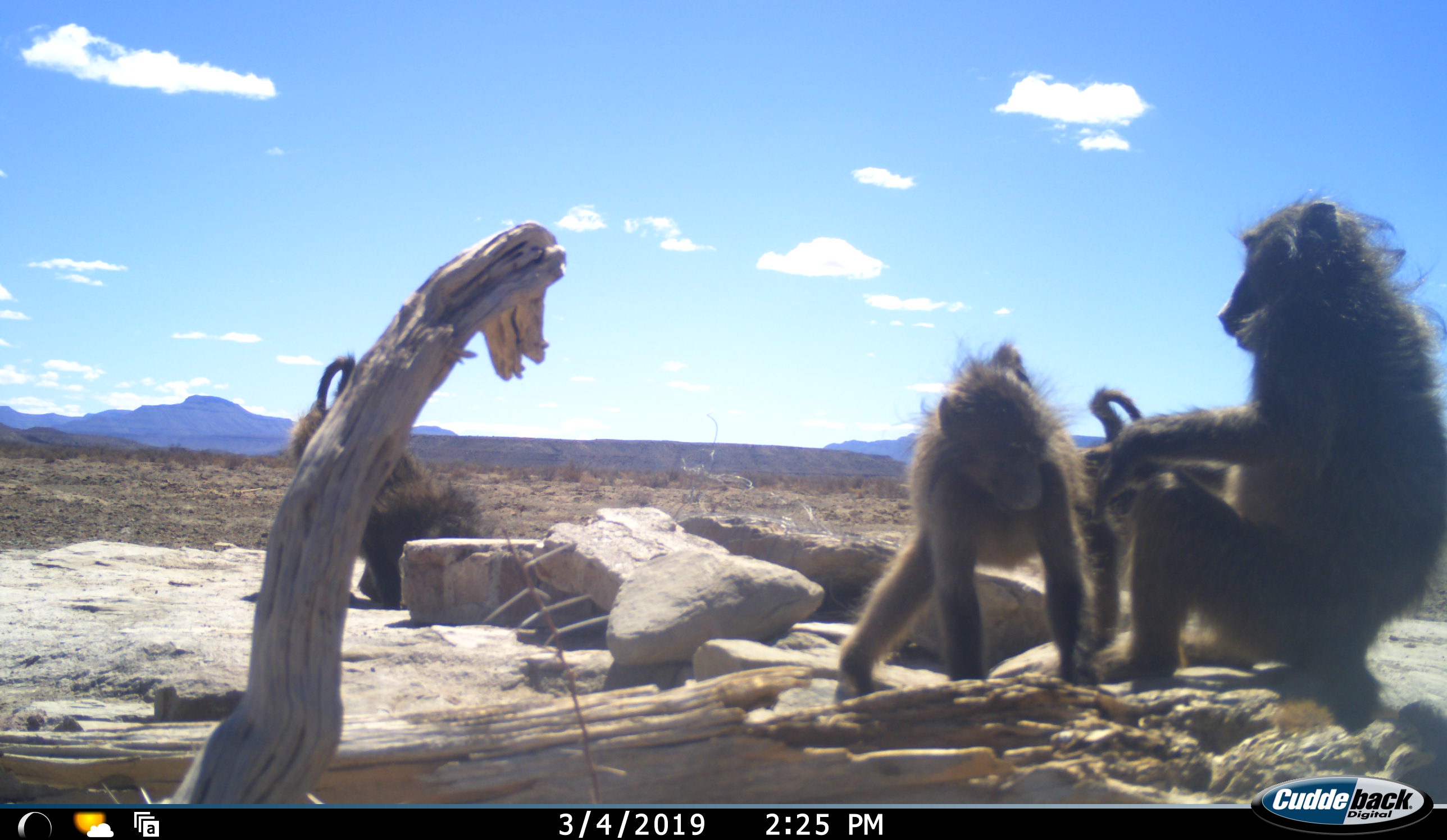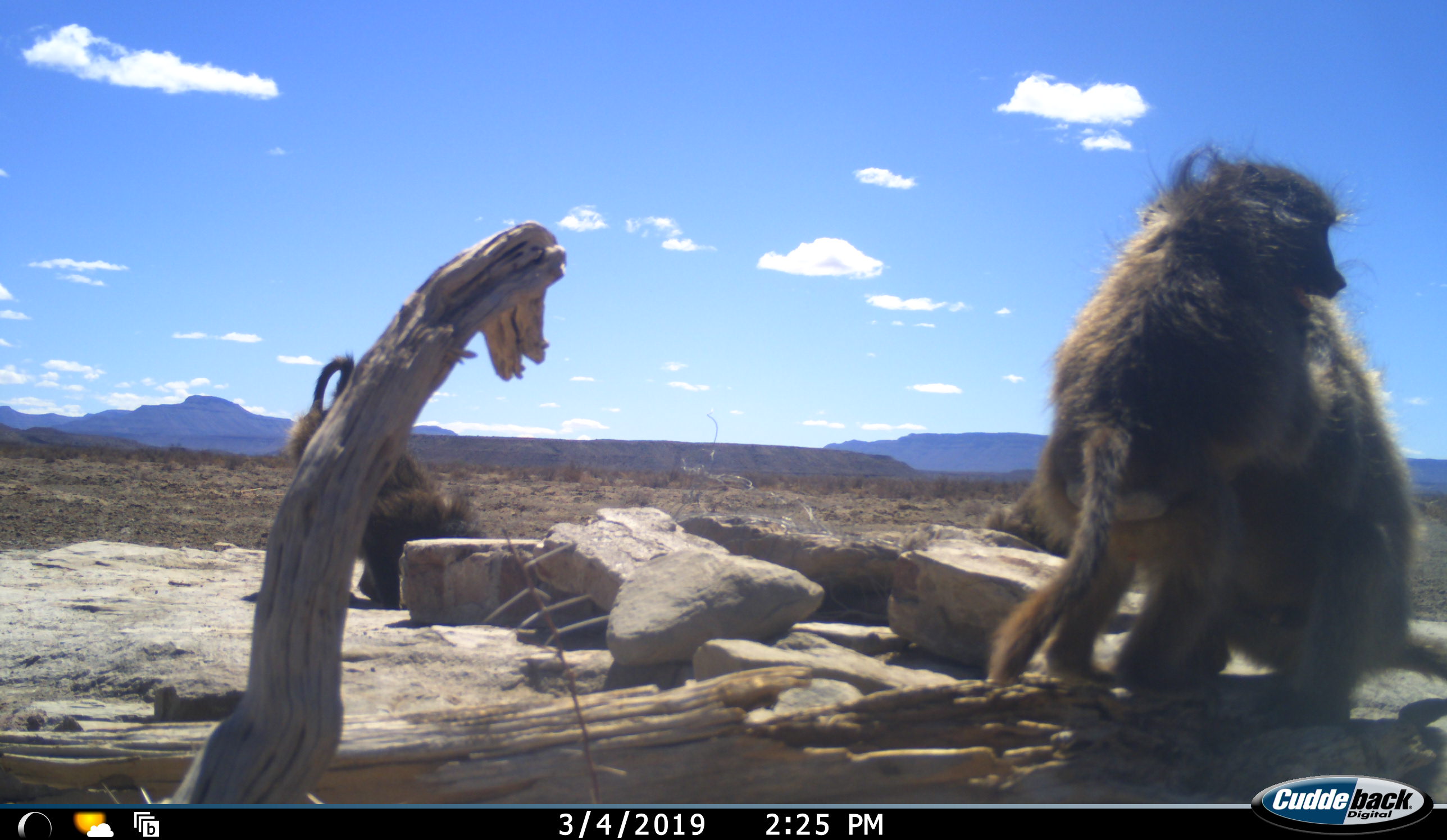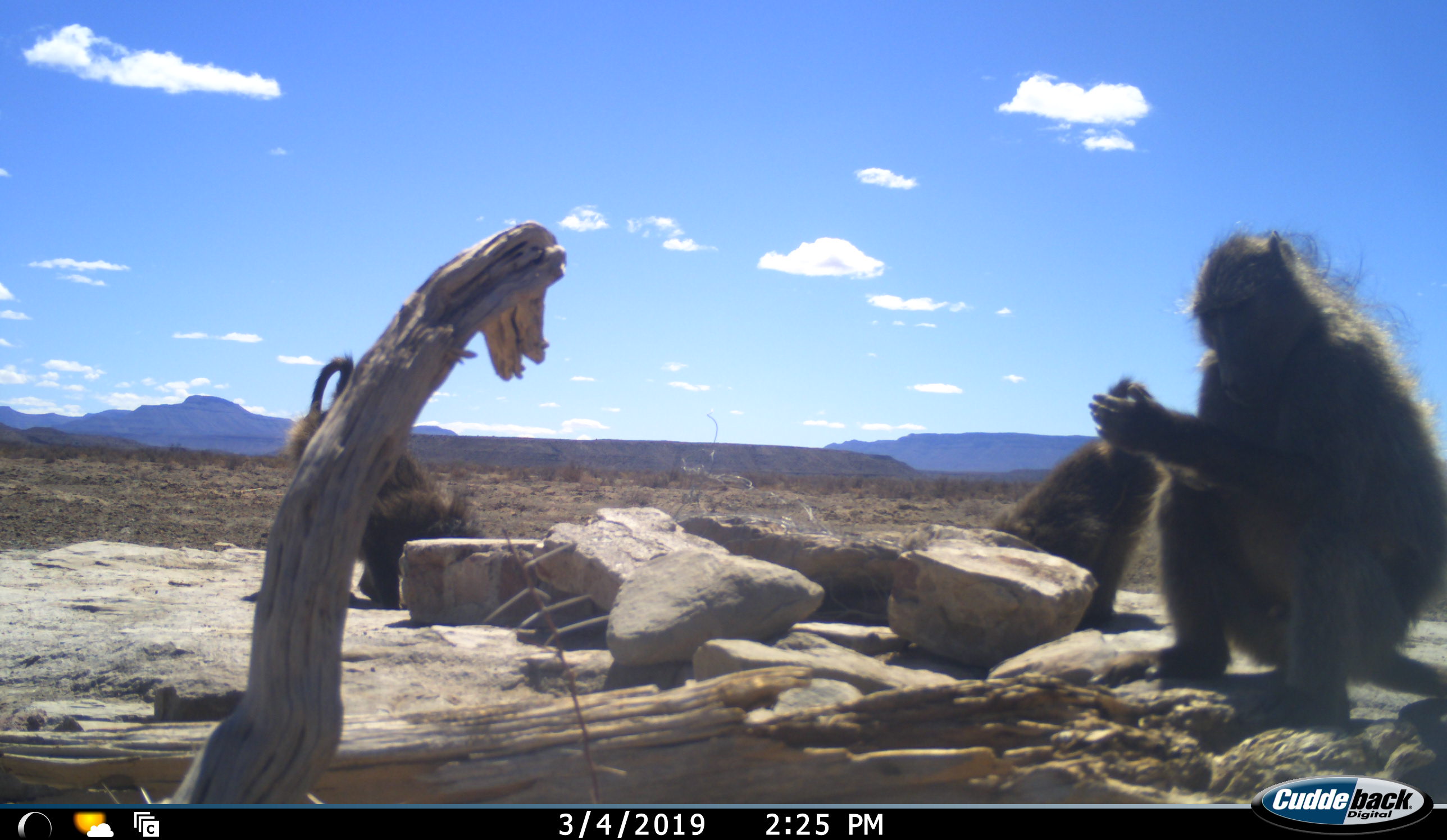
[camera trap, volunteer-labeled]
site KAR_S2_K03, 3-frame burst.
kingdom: Animalia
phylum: Chordata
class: Mammalia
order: Primates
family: Cercopithecidae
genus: Papio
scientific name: Papio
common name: baboon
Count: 4.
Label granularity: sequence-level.